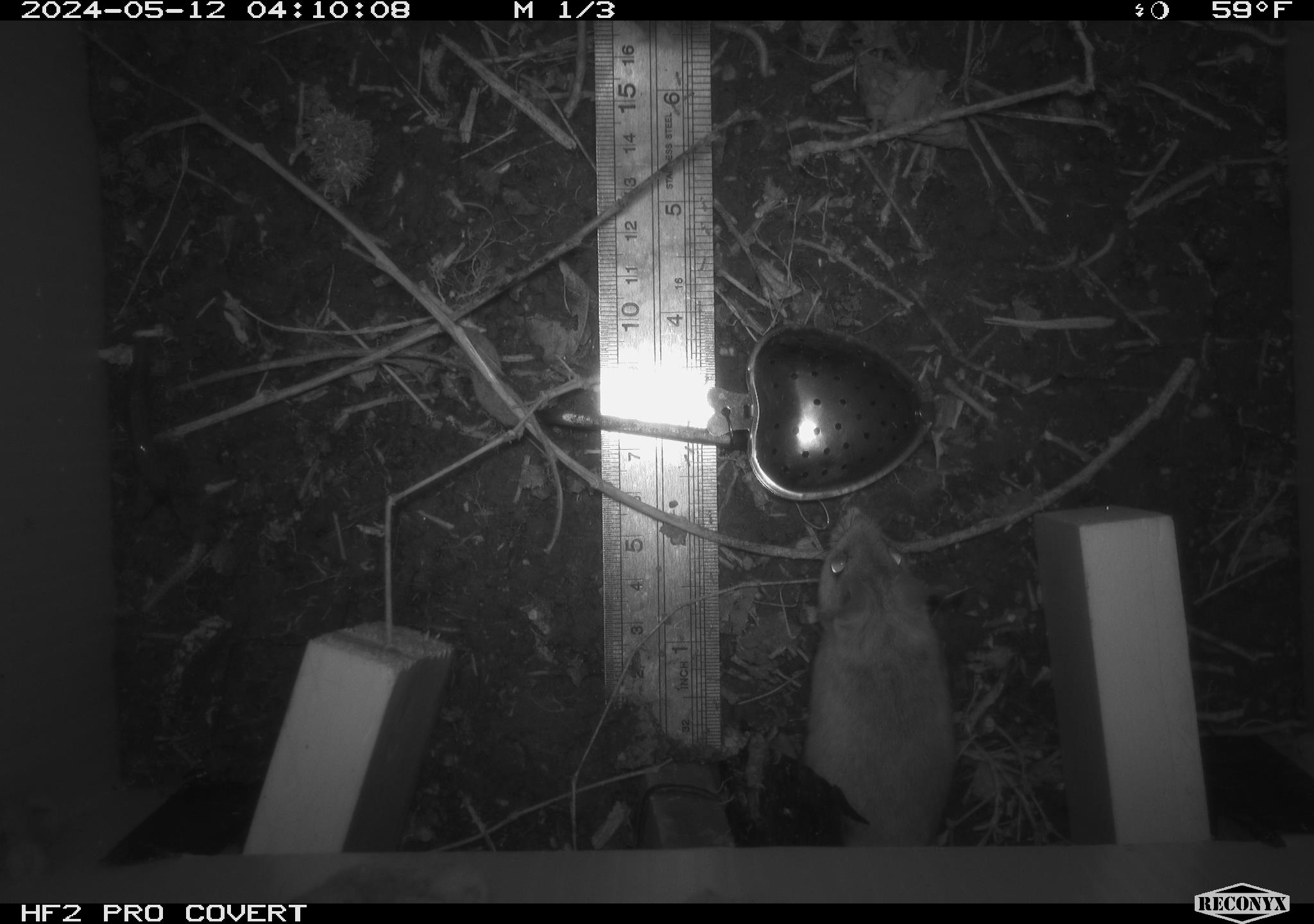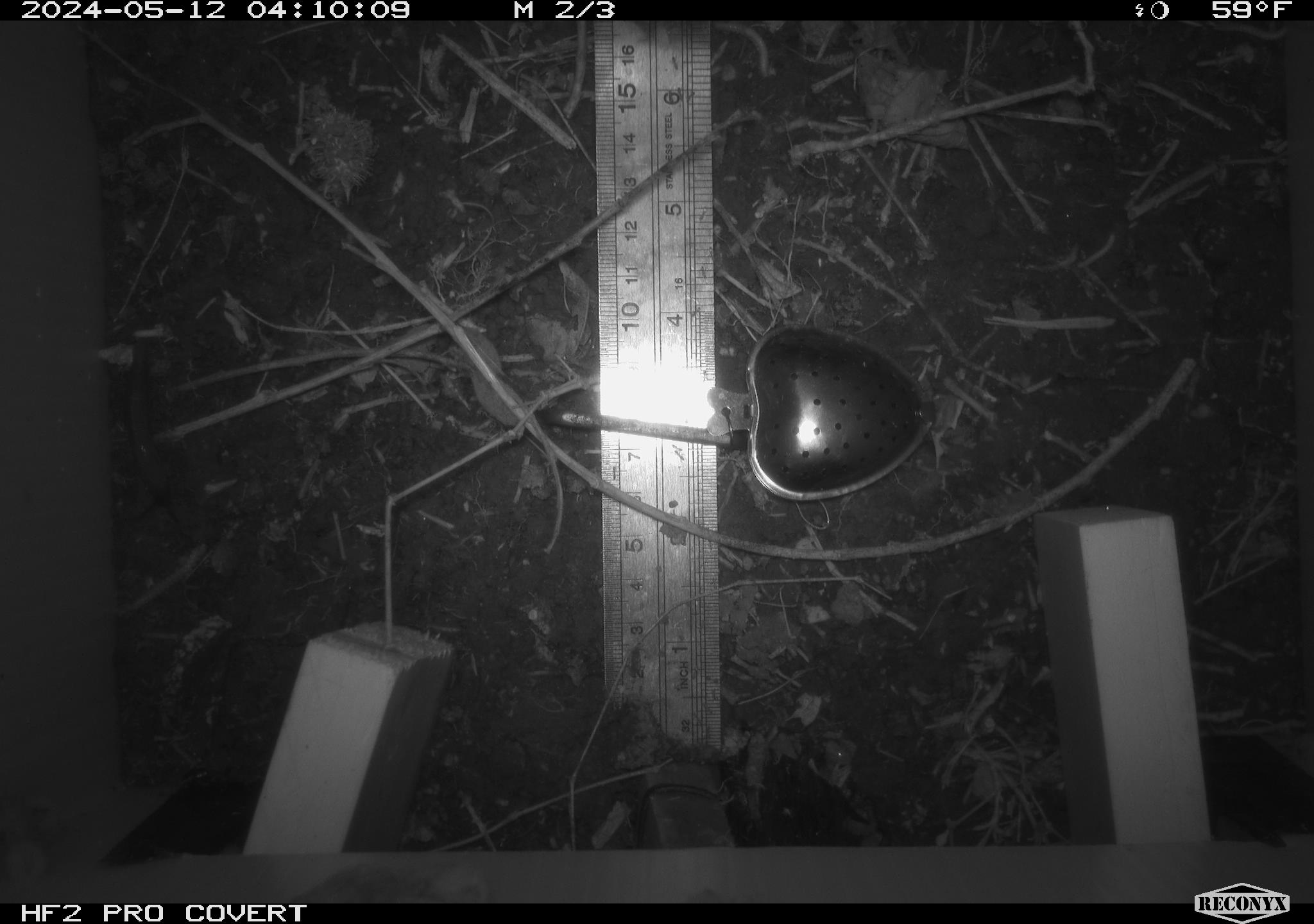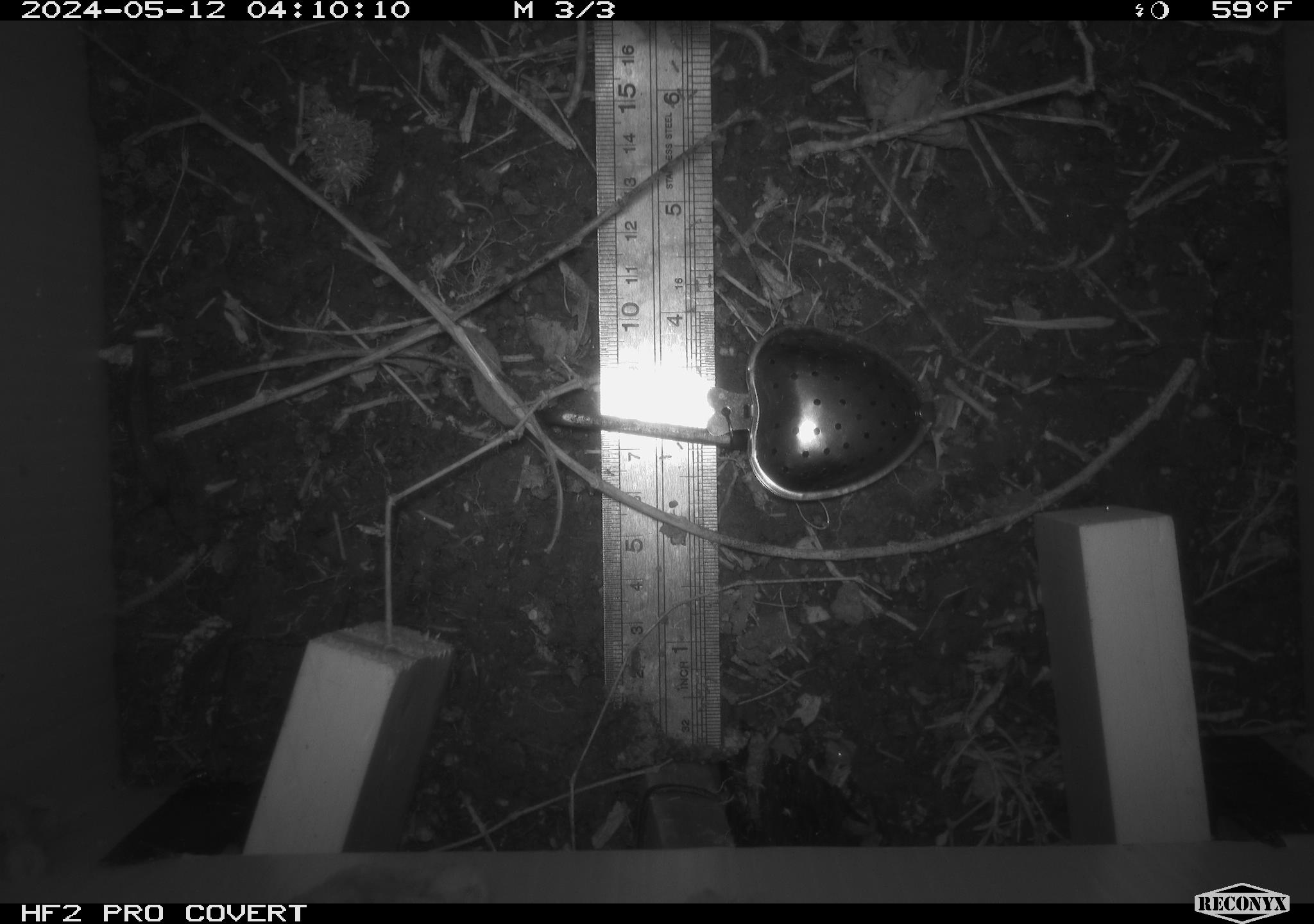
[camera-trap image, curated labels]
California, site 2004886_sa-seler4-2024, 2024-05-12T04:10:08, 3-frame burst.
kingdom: Animalia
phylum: Chordata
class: Mammalia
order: Rodentia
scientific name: Rodentia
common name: mouse species